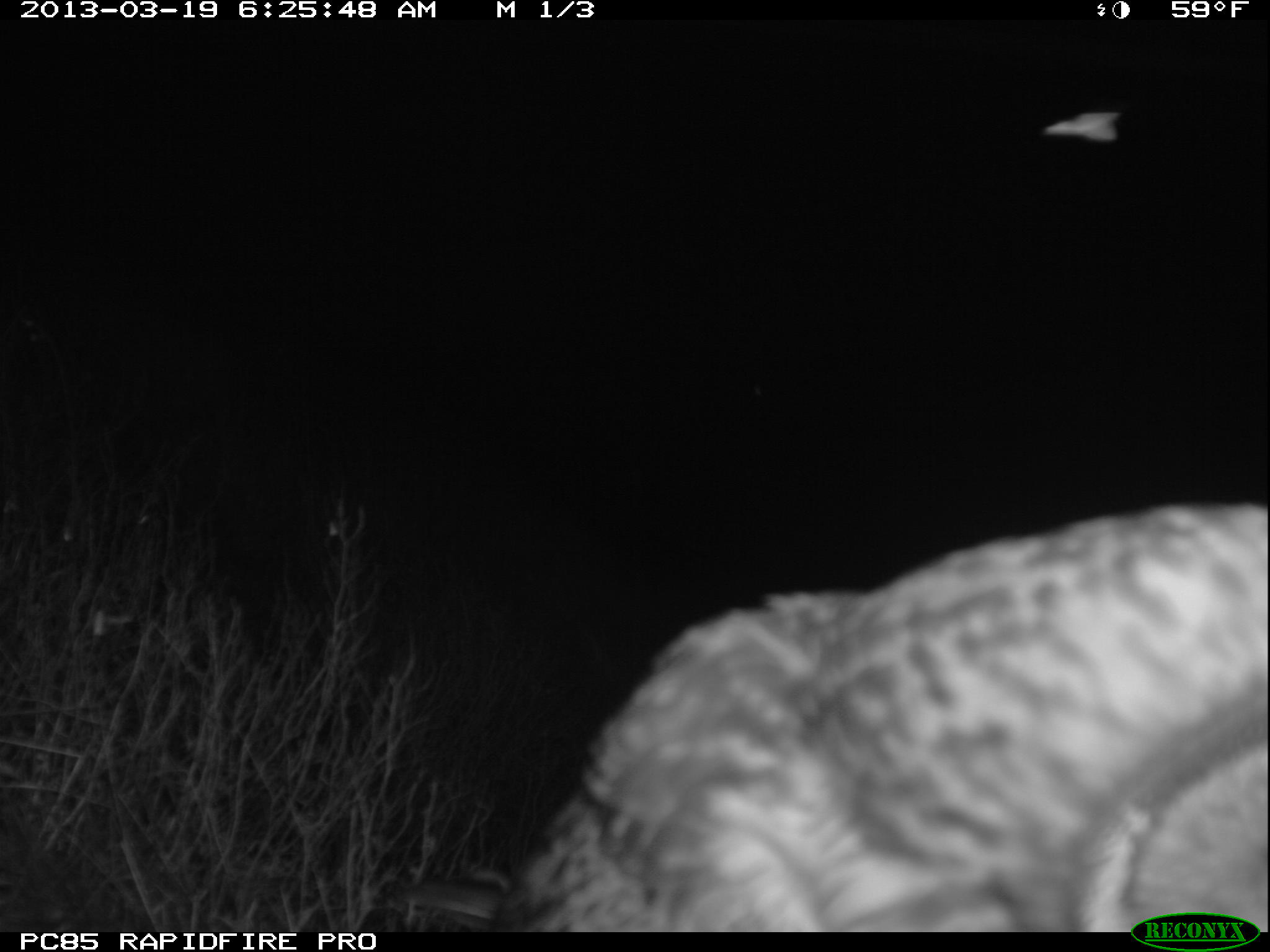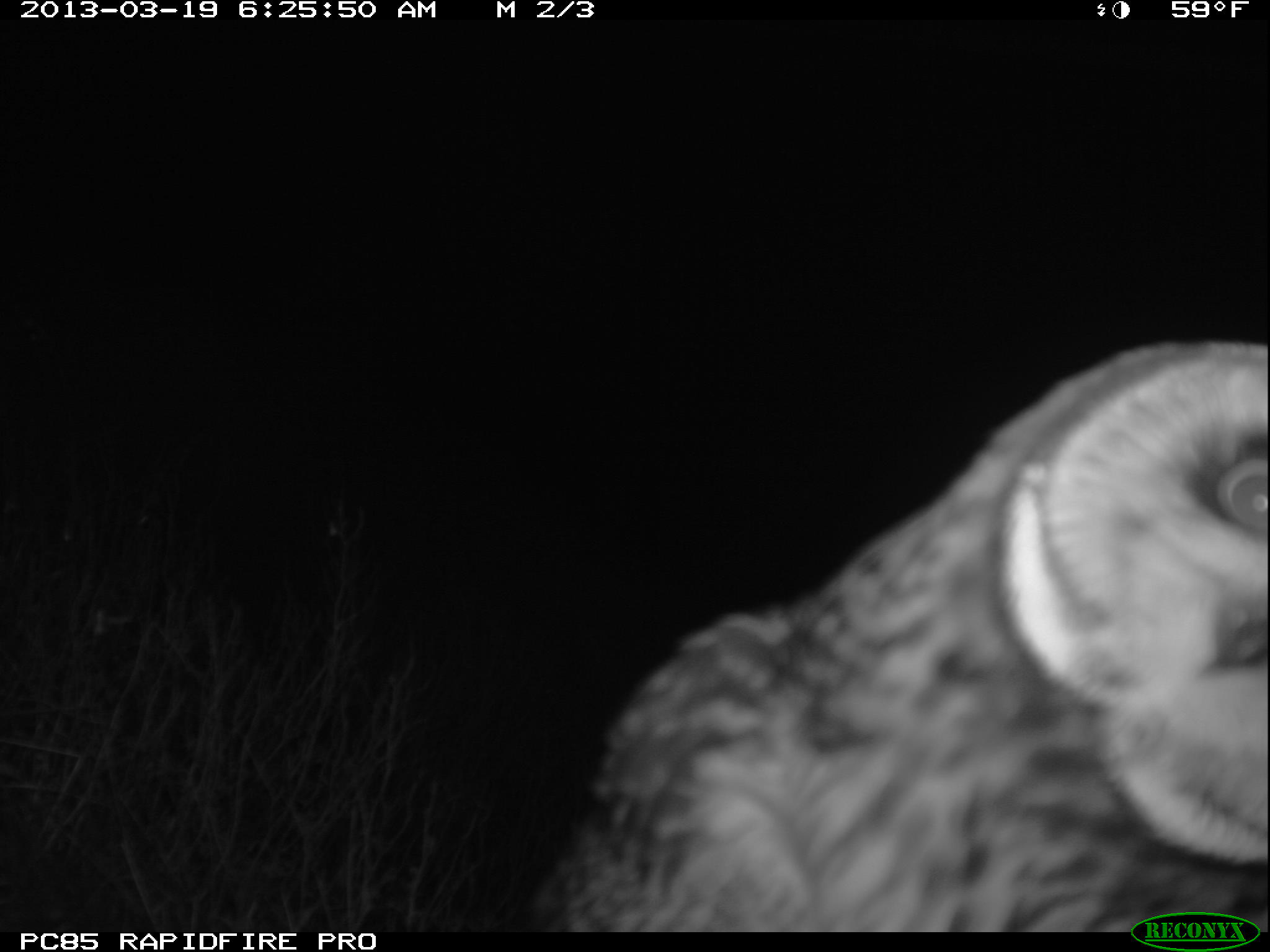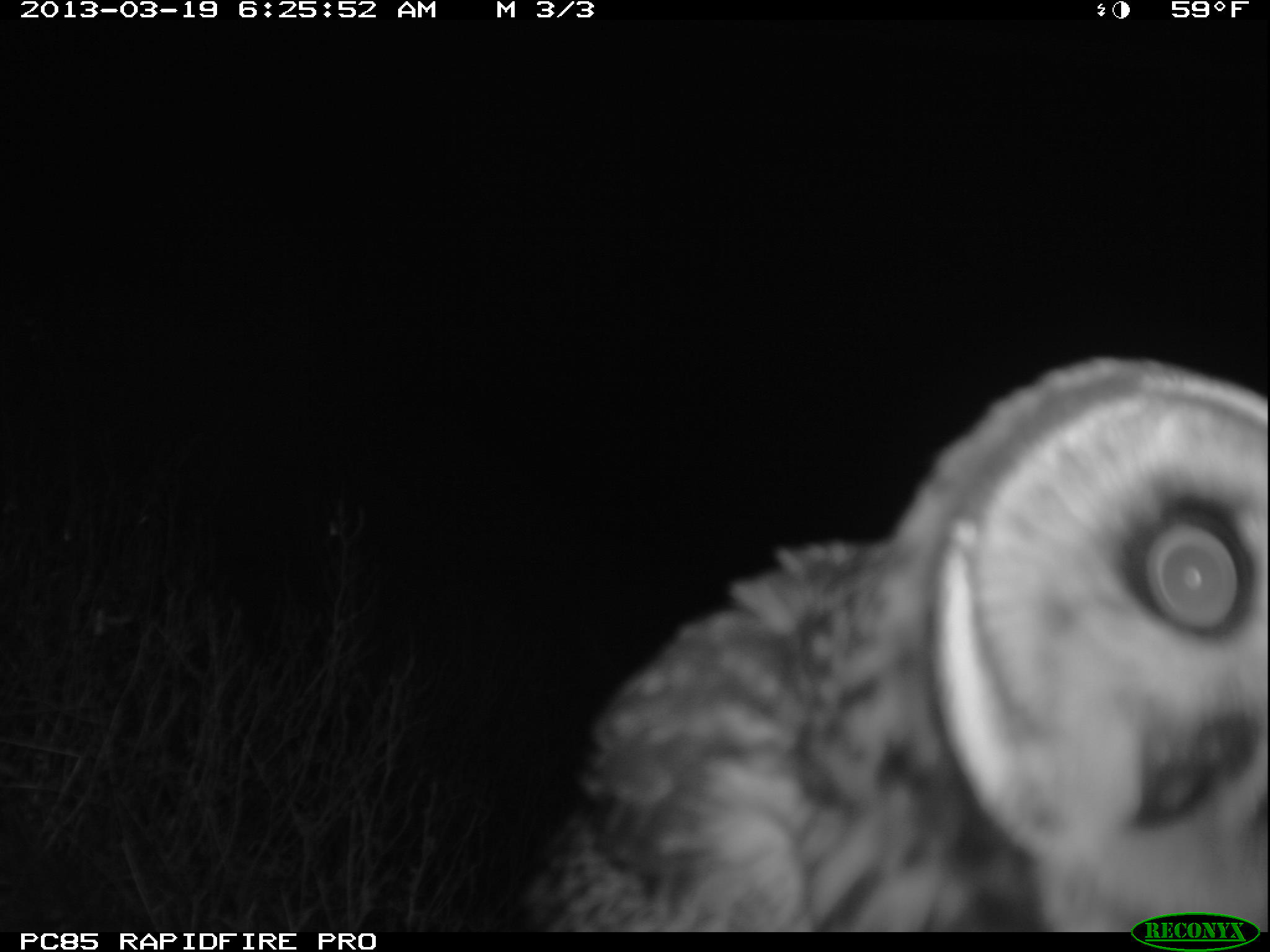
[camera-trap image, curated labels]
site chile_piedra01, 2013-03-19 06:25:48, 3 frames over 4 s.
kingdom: Animalia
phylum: Chordata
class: Aves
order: Strigiformes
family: Strigidae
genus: Asio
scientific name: Asio flammeus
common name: short-eared owl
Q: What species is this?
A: Short-eared owl (Asio flammeus).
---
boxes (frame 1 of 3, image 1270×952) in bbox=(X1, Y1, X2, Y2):
short-eared owl: bbox=(386, 503, 1270, 932)
unknown: bbox=(1040, 97, 1124, 145)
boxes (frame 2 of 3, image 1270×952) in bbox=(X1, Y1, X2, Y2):
short-eared owl: bbox=(512, 342, 1270, 936)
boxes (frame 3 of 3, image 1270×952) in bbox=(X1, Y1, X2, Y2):
short-eared owl: bbox=(502, 361, 1270, 929)